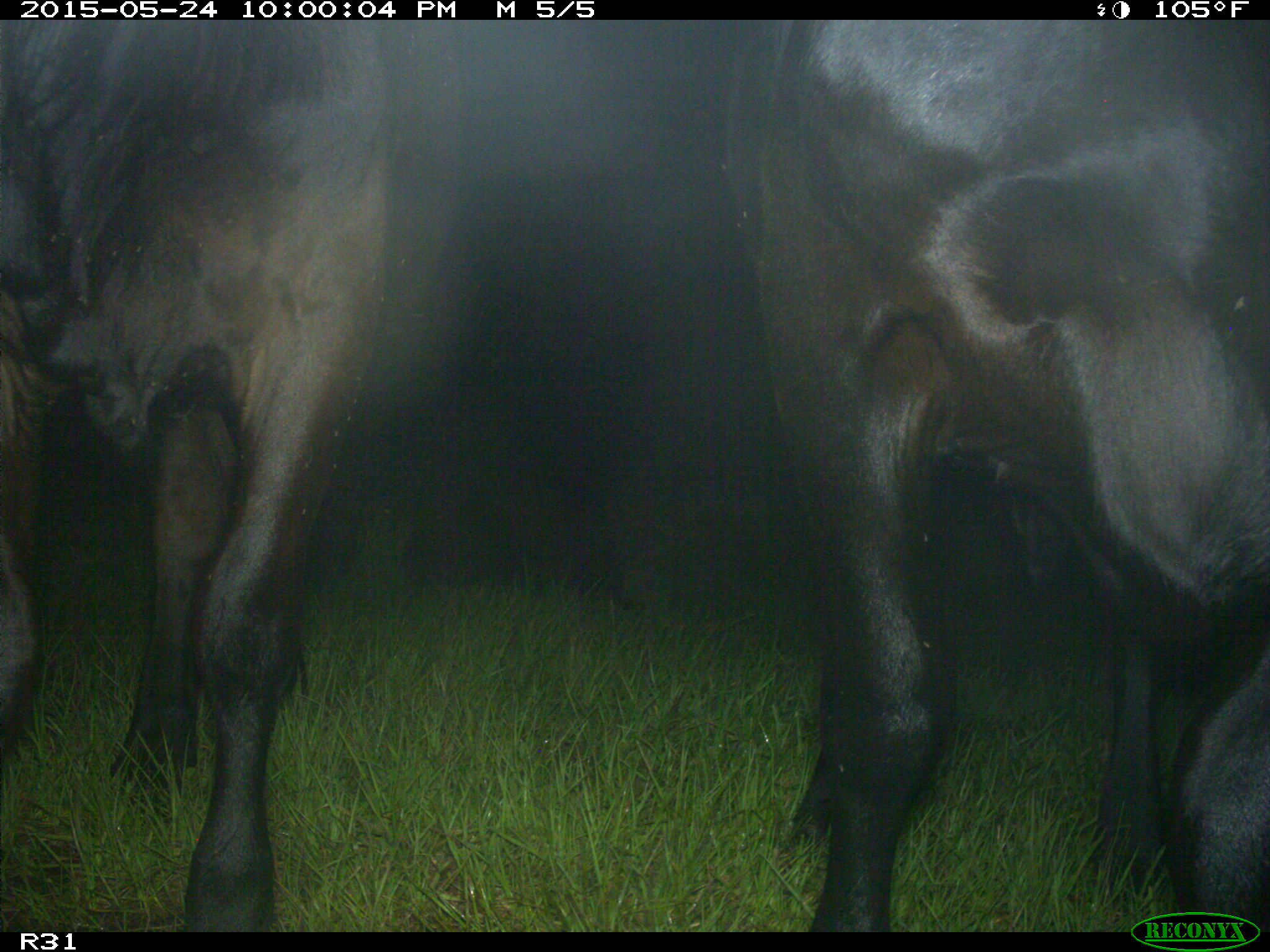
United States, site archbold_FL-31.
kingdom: Animalia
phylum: Chordata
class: Mammalia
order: Artiodactyla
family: Bovidae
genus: Bos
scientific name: Bos taurus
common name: domestic cow